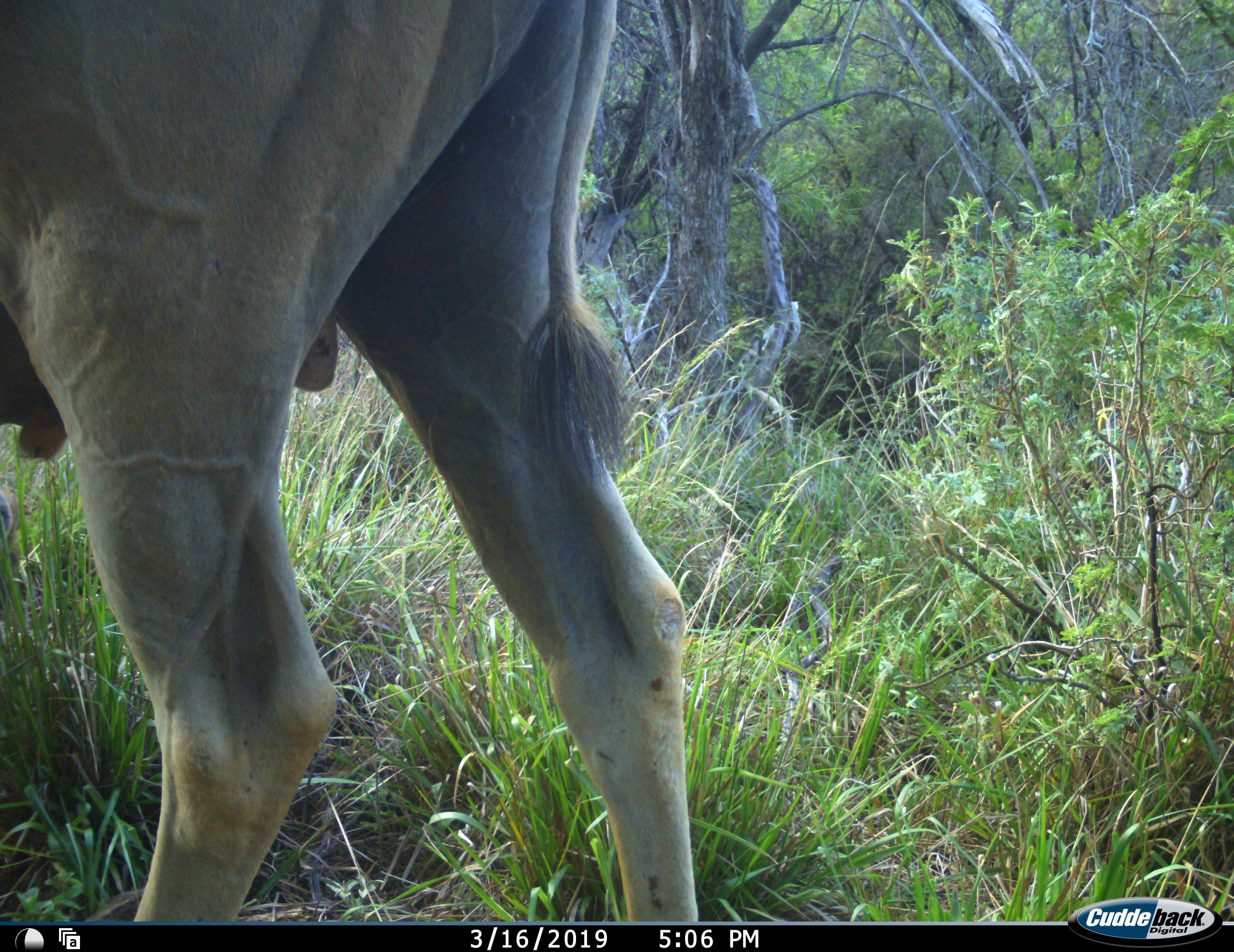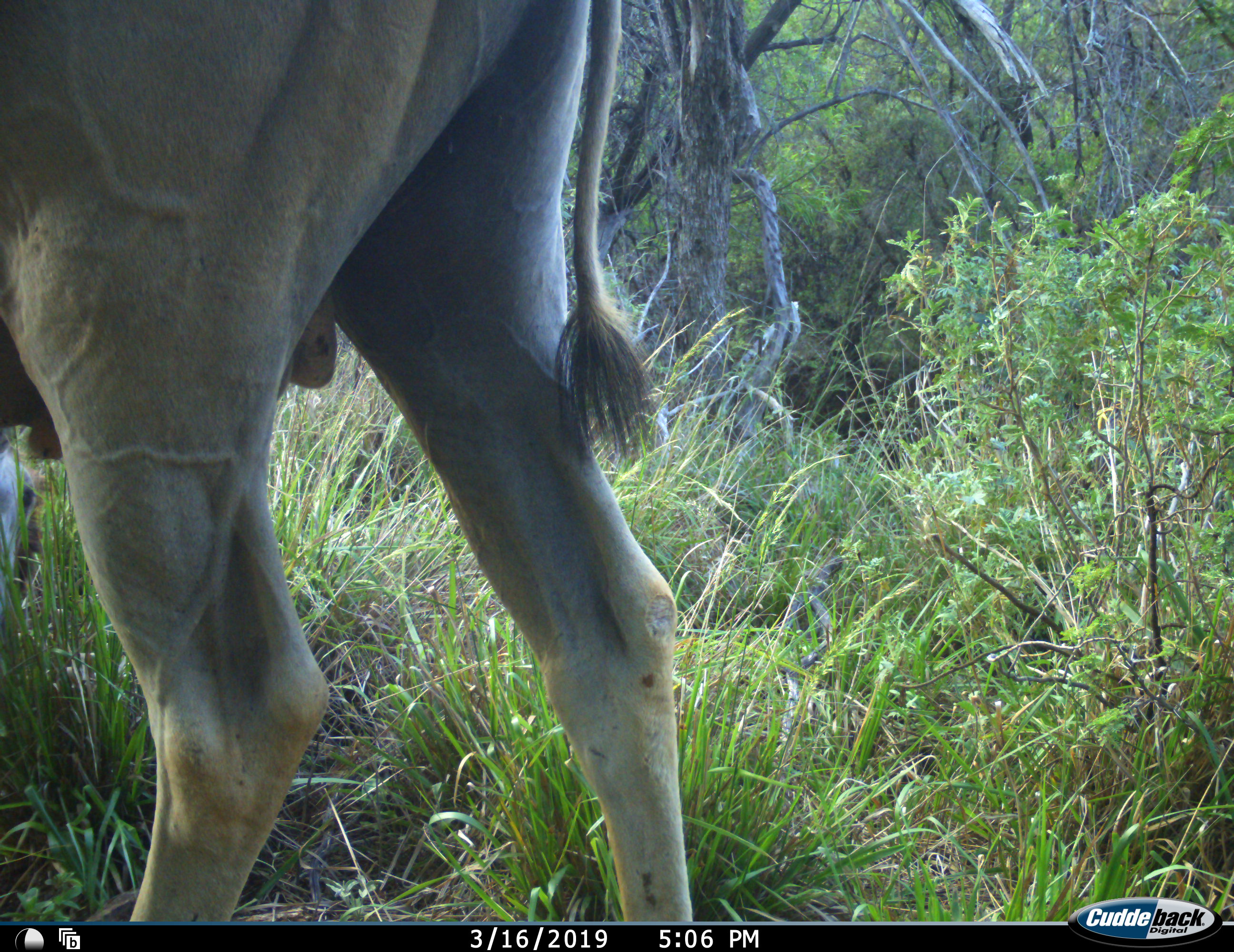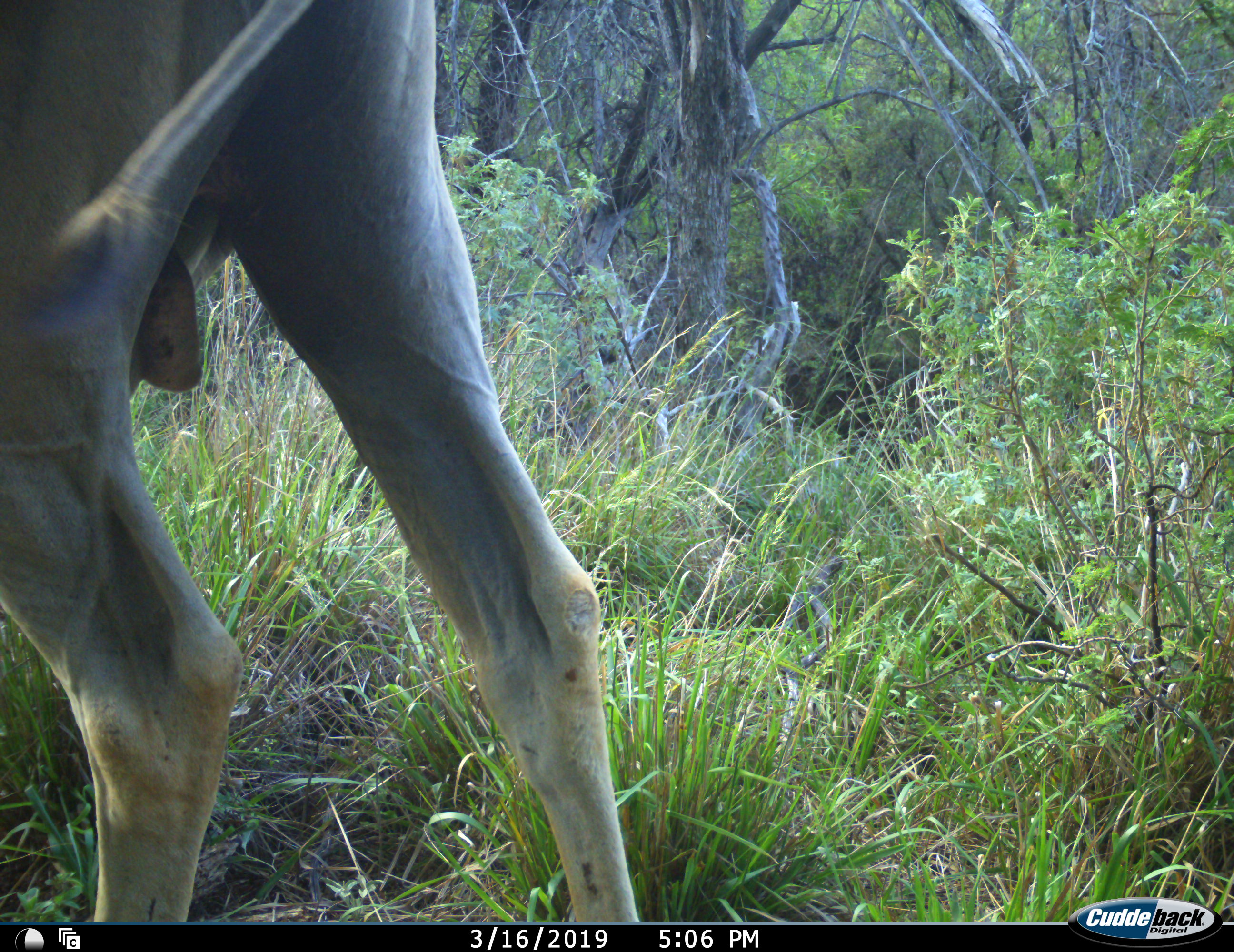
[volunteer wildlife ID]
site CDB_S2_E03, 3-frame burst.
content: unidentified animal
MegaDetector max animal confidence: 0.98